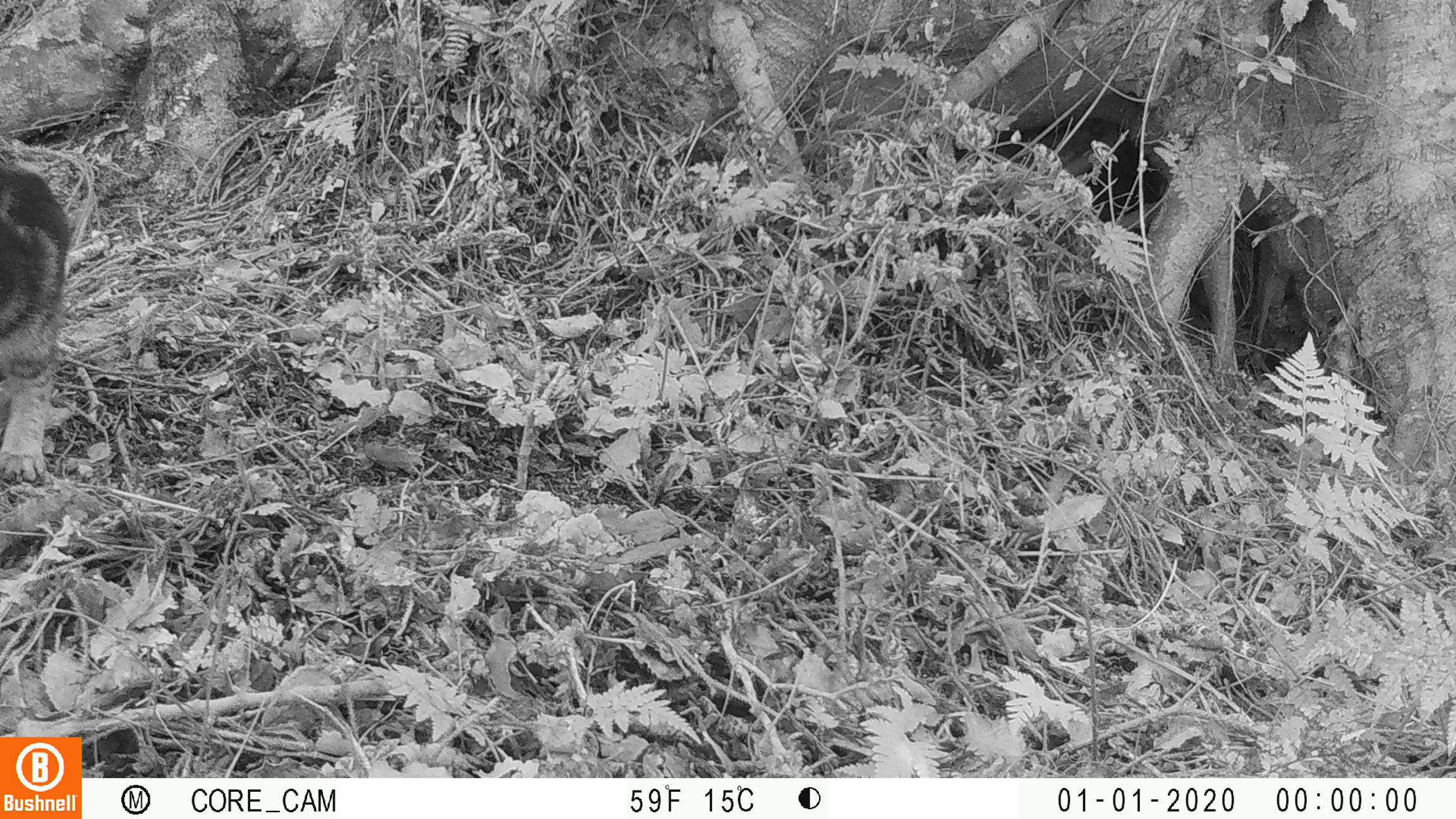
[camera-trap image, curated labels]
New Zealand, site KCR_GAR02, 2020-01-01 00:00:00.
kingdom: Animalia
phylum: Chordata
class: Mammalia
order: Carnivora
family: Felidae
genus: Felis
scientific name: Felis catus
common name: domestic cat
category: cat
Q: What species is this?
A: Cat (domestic cat) (Felis catus).